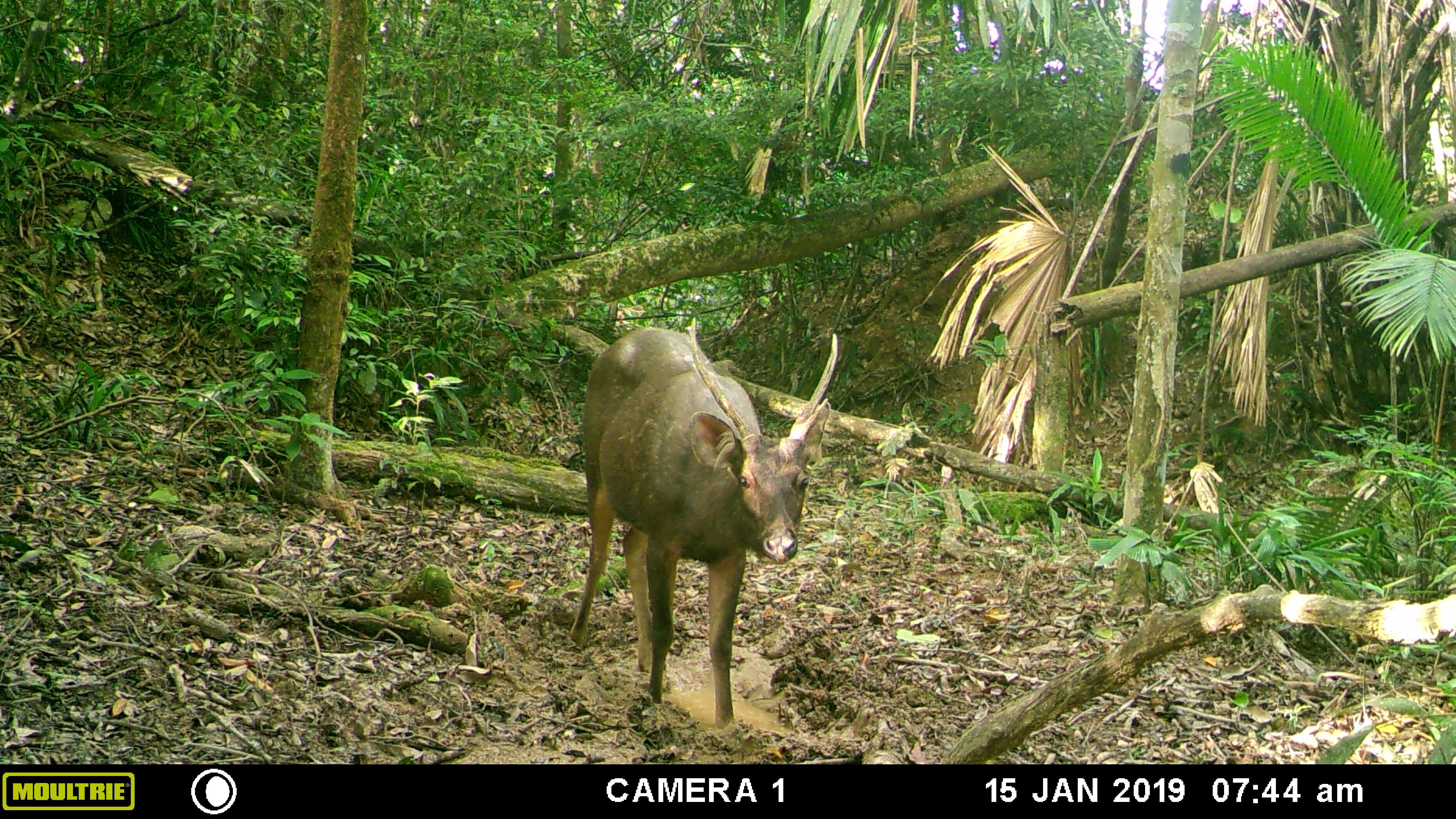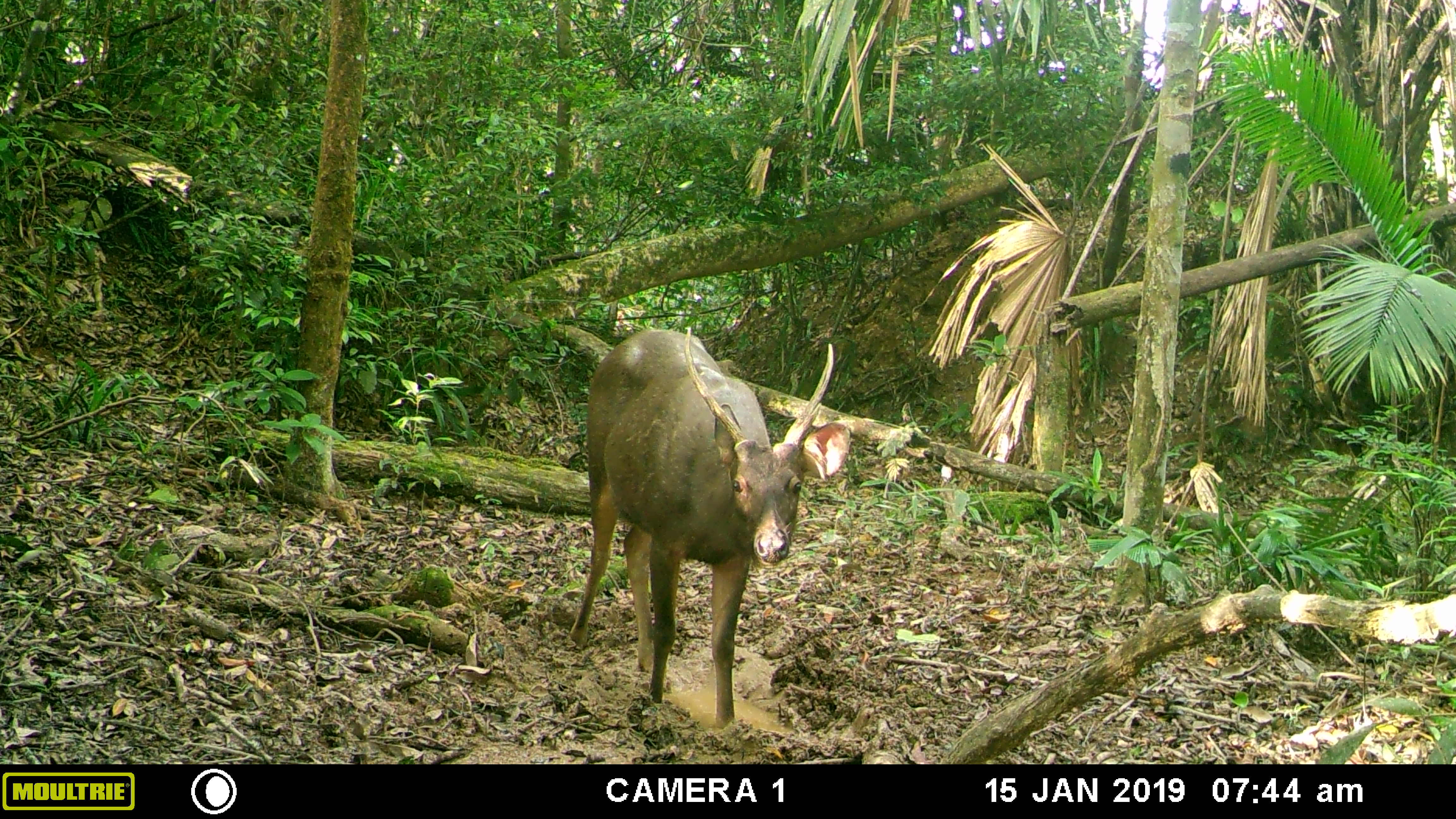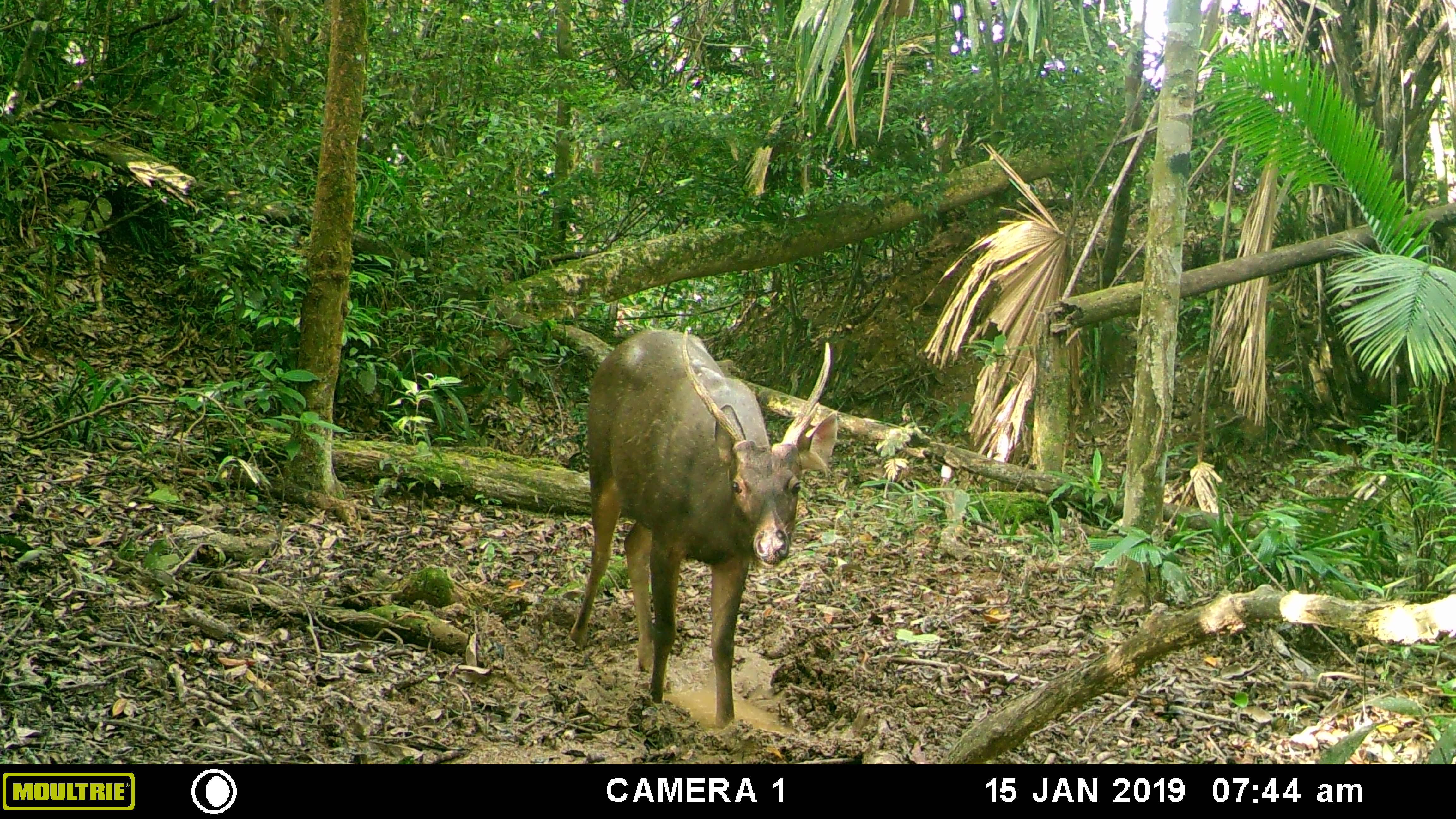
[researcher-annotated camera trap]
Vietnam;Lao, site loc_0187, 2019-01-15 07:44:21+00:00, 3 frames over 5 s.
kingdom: Animalia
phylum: Chordata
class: Mammalia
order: Artiodactyla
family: Cervidae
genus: Rusa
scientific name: Rusa unicolor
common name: sambar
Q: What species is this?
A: Sambar (Rusa unicolor).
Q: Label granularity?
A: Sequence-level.